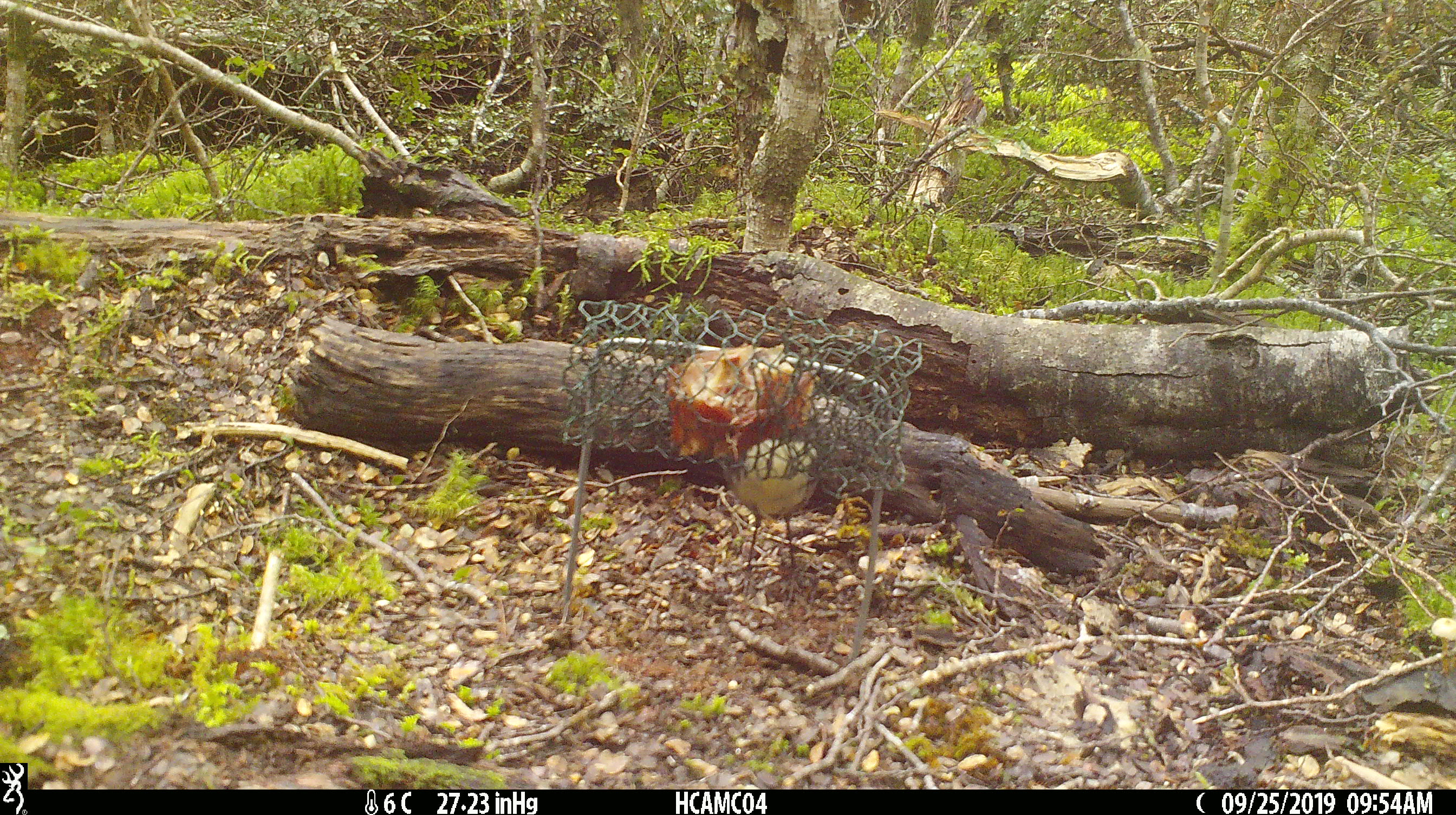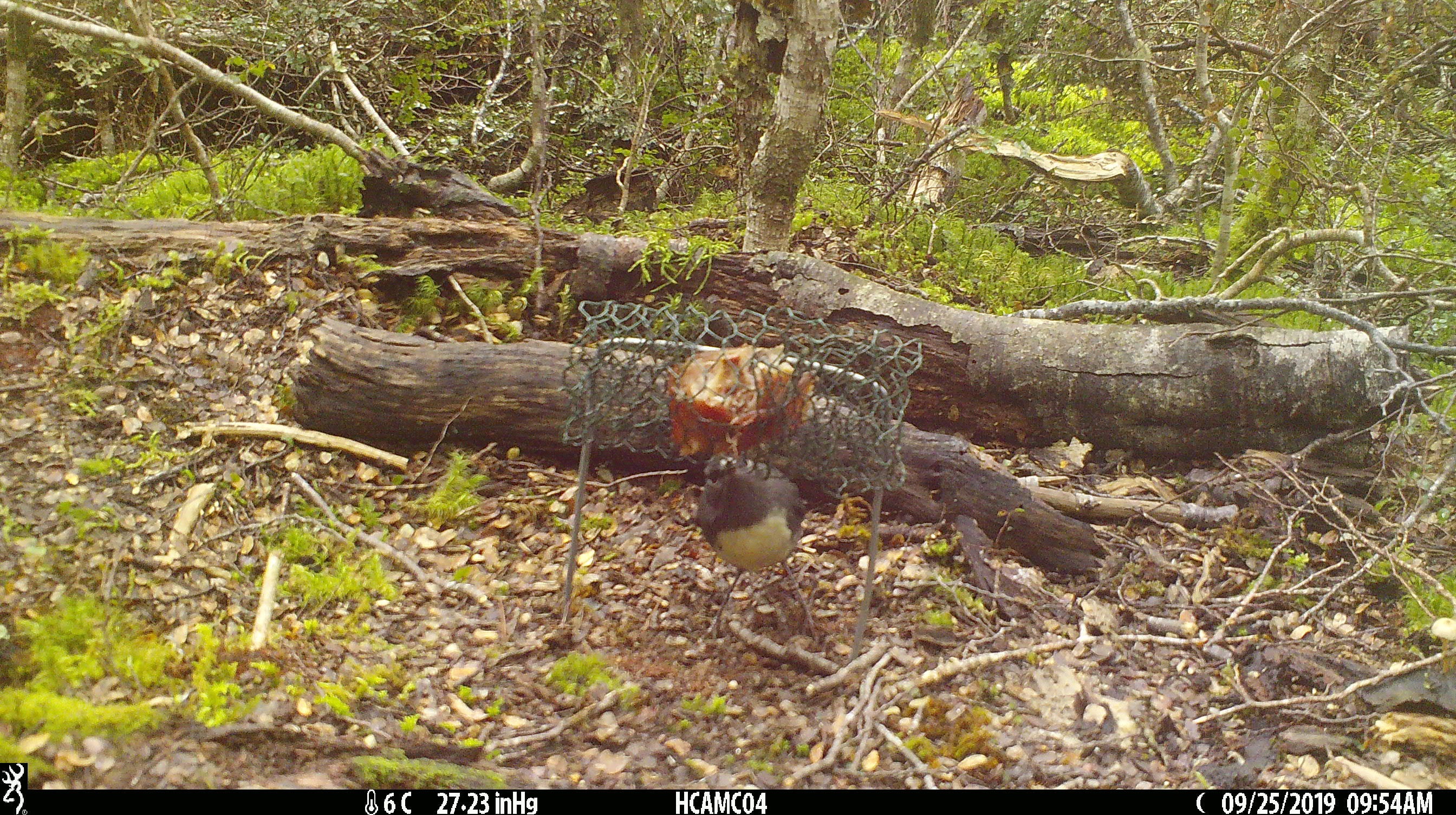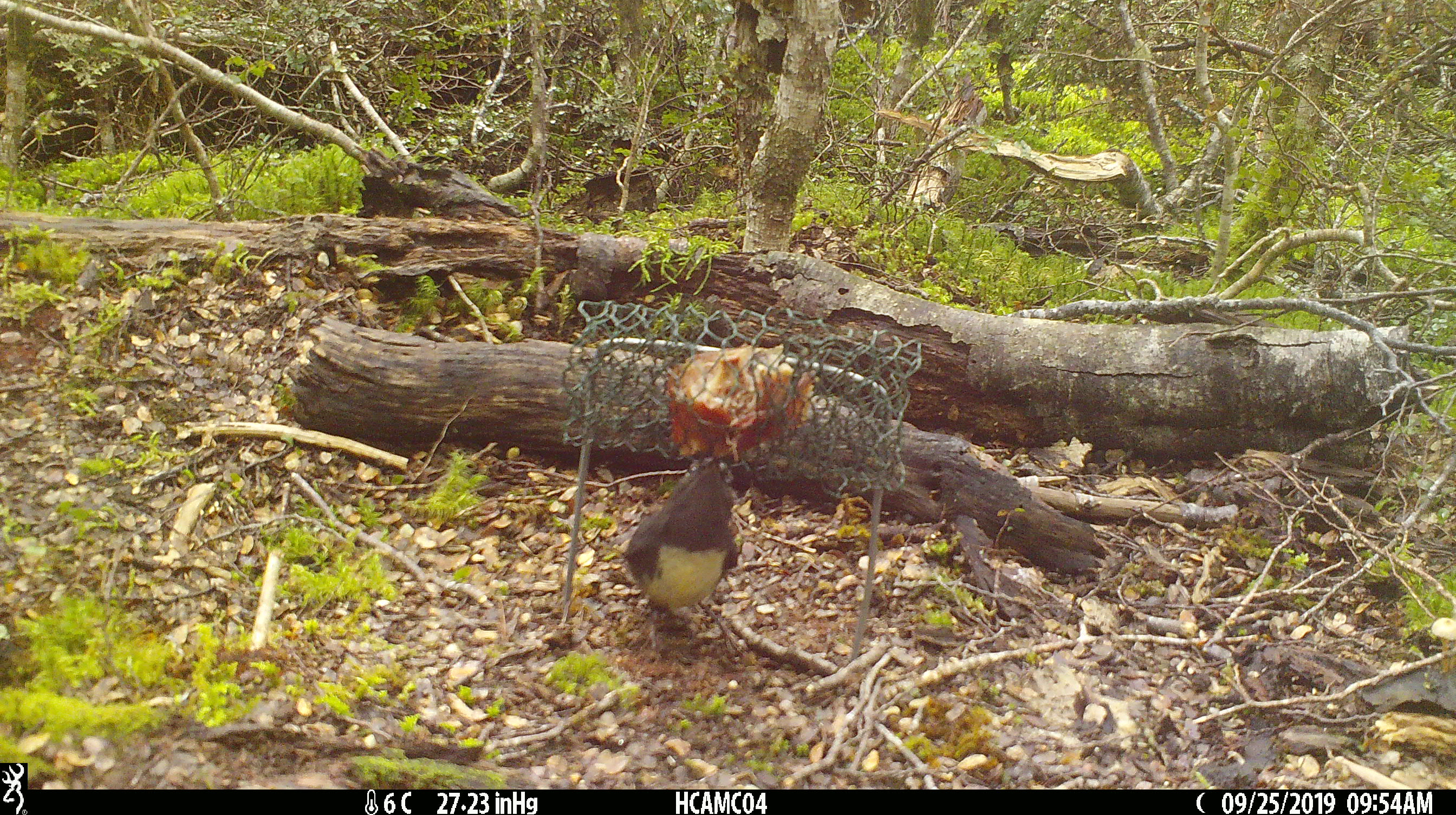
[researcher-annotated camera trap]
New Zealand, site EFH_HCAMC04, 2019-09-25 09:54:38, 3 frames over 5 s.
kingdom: Animalia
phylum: Chordata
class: Aves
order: Passeriformes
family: Petroicidae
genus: Petroica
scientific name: Petroica australis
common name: new zealand robin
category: robin